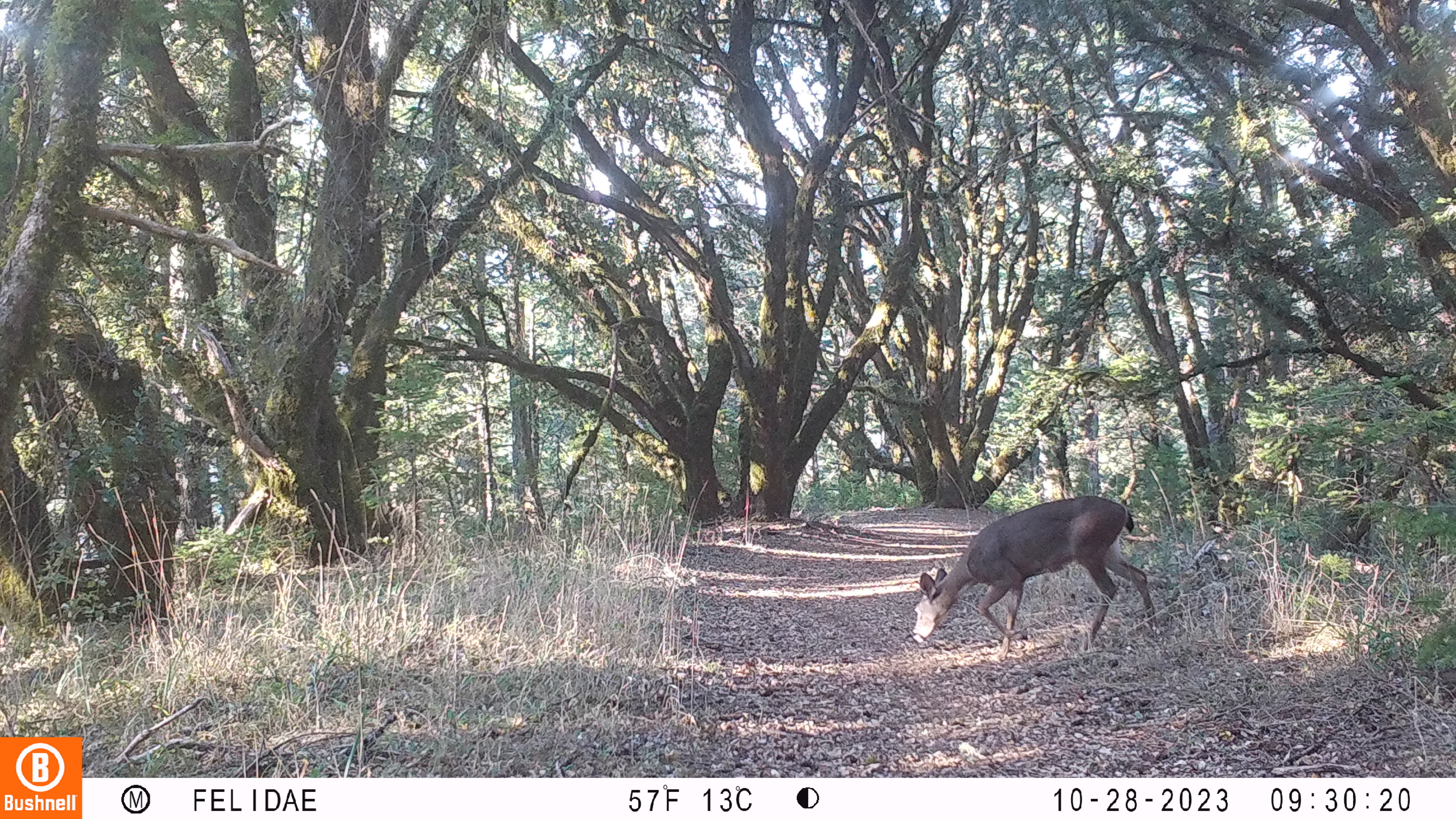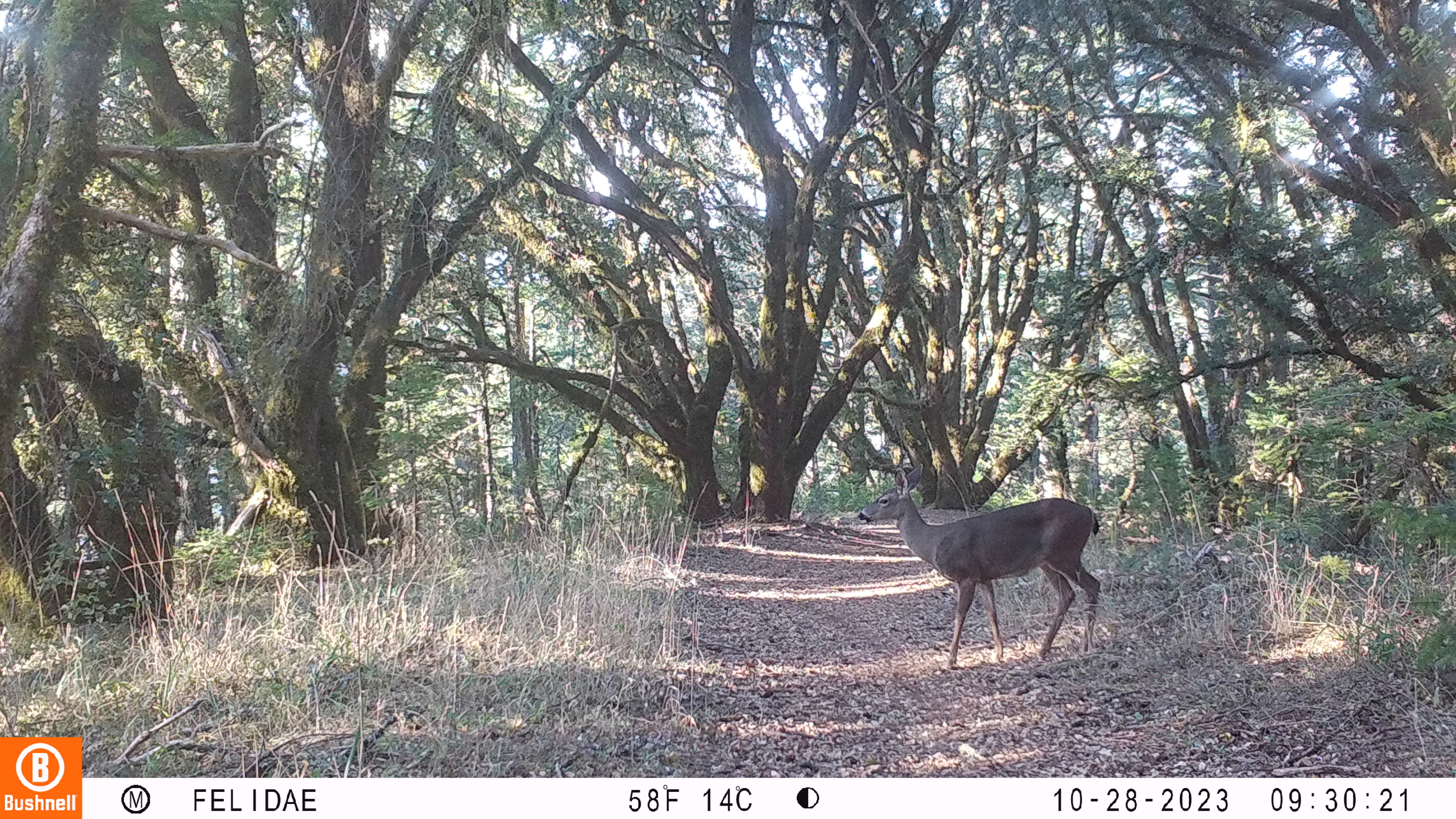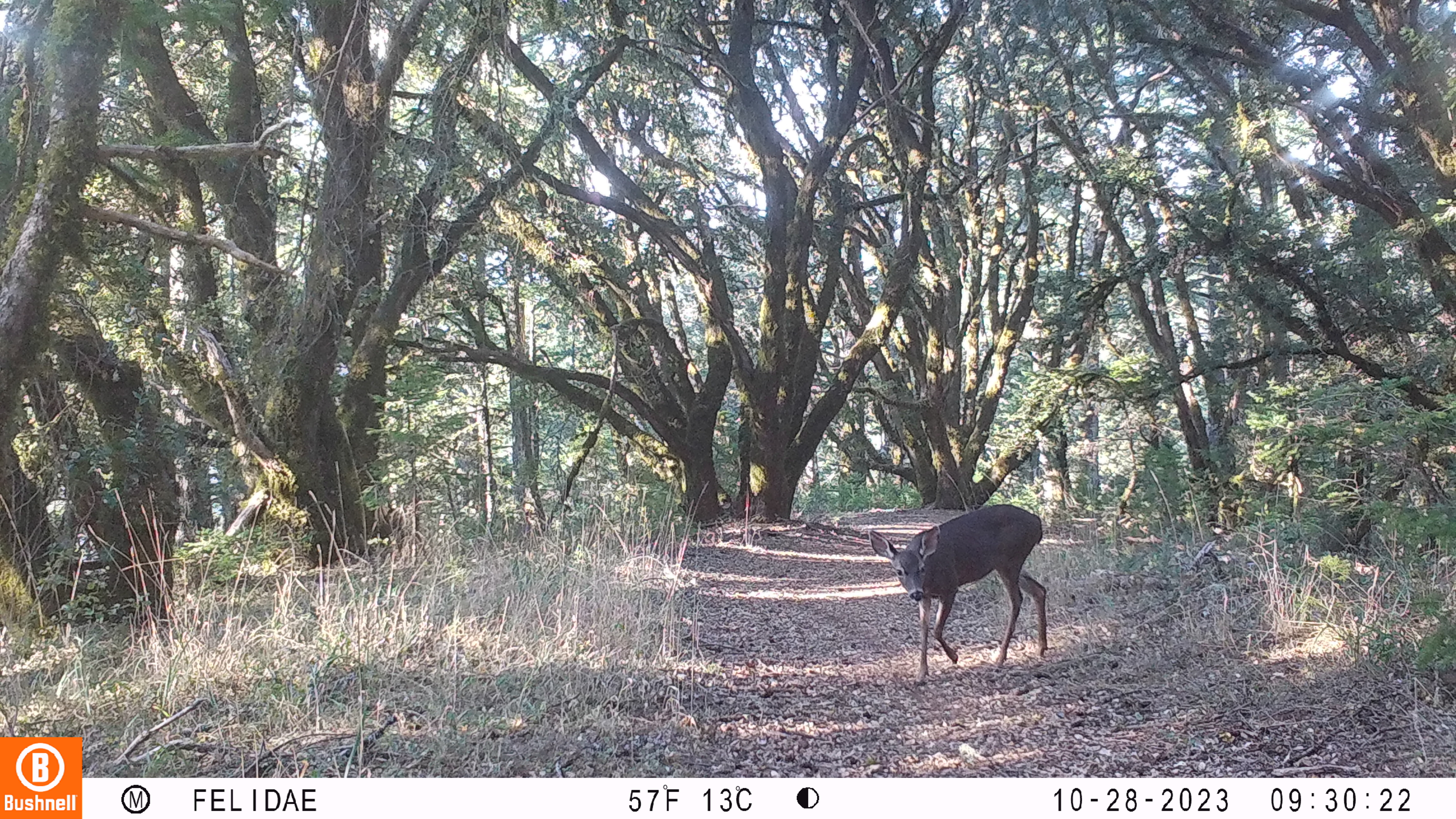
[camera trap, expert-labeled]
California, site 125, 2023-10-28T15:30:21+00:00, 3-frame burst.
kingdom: Animalia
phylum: Chordata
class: Mammalia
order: Artiodactyla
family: Cervidae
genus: Odocoileus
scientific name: Odocoileus hemionus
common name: mule deer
Mule deer (Odocoileus hemionus).